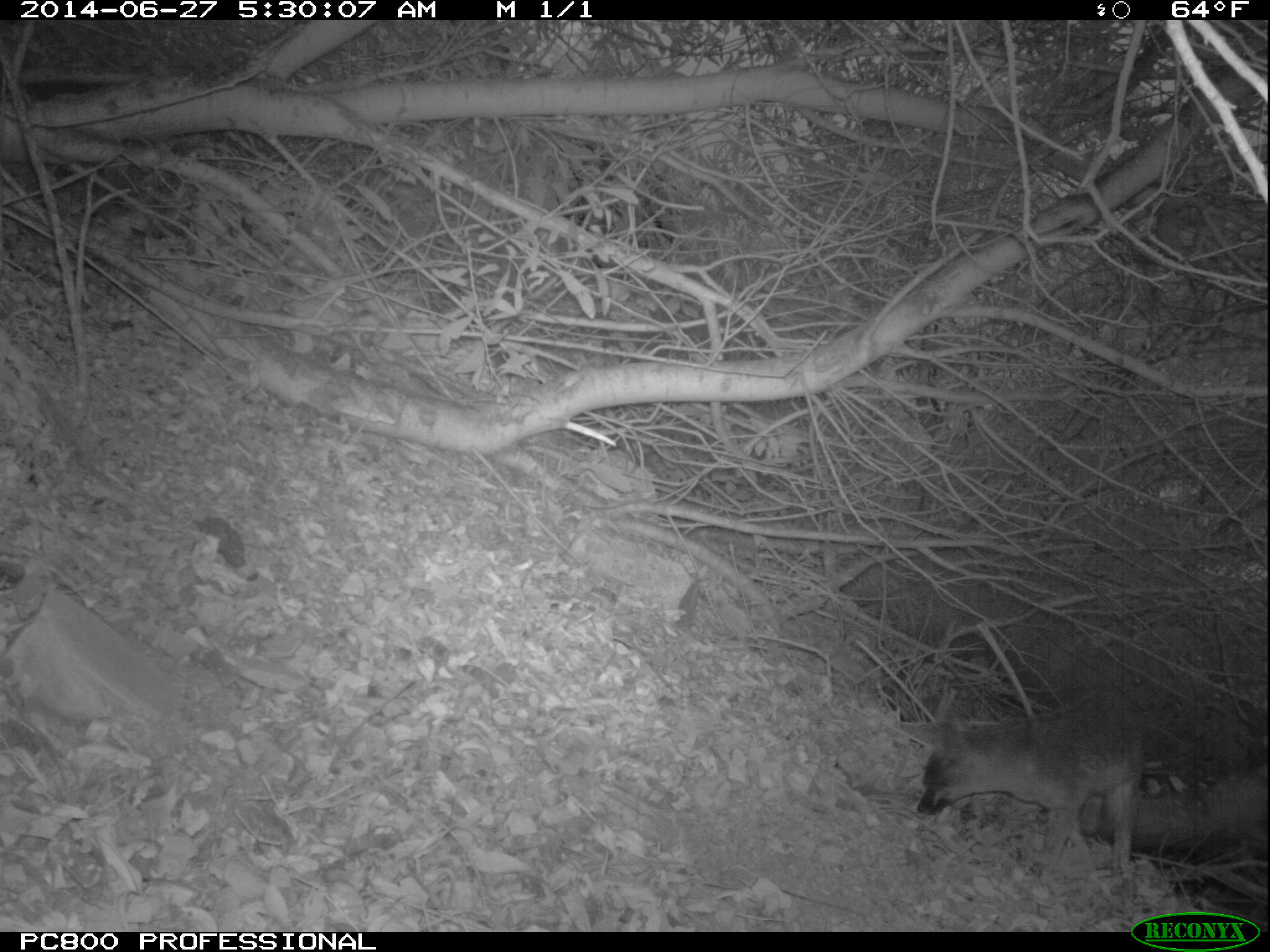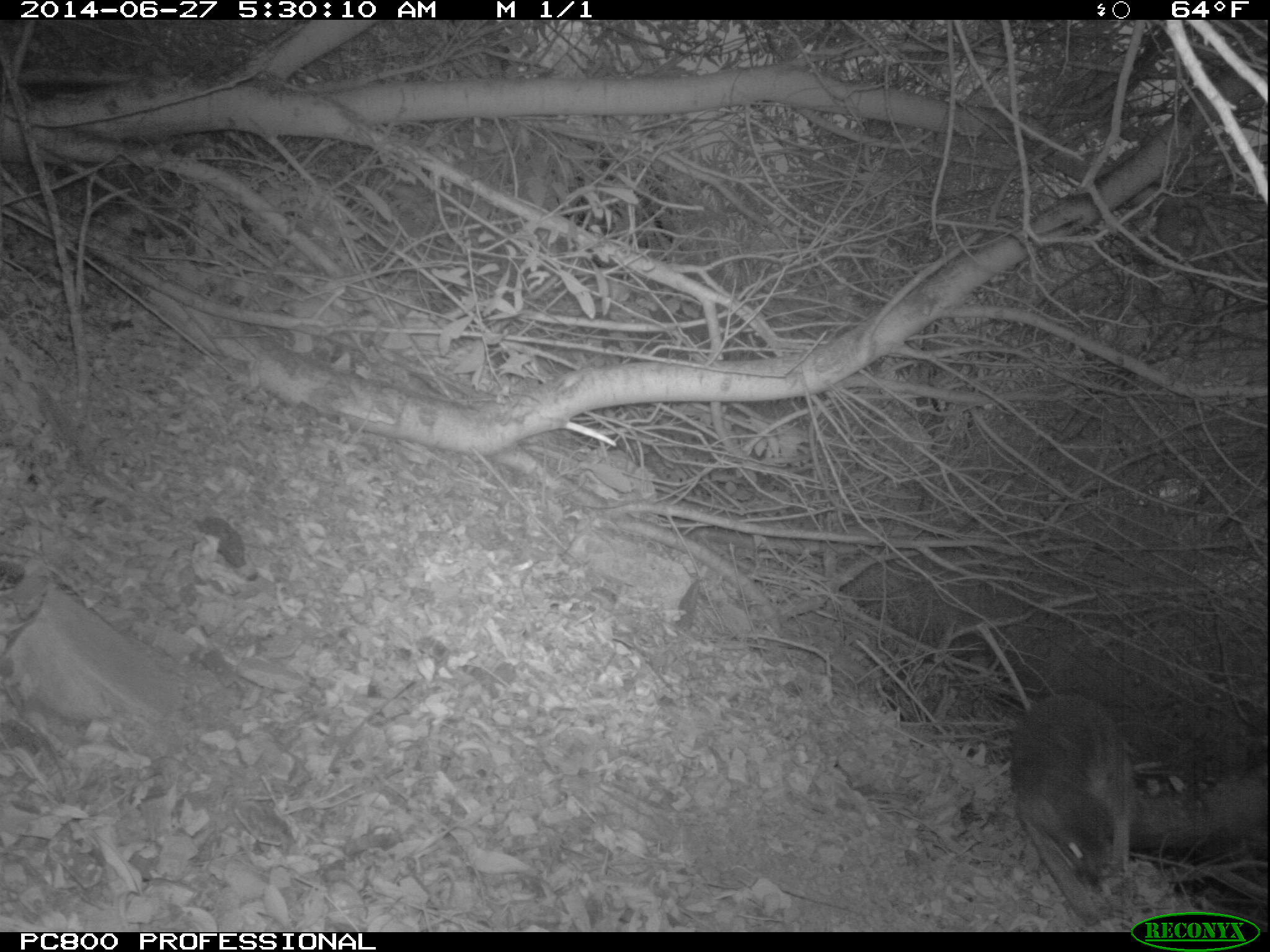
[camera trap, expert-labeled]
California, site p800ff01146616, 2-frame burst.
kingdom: Animalia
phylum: Chordata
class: Mammalia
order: Carnivora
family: Canidae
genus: Urocyon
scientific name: Urocyon littoralis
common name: island fox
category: fox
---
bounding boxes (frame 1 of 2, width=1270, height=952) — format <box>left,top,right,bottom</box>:
fox: <box>898,691,1145,879</box>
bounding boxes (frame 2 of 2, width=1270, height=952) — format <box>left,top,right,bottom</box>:
fox: <box>1010,693,1136,926</box>